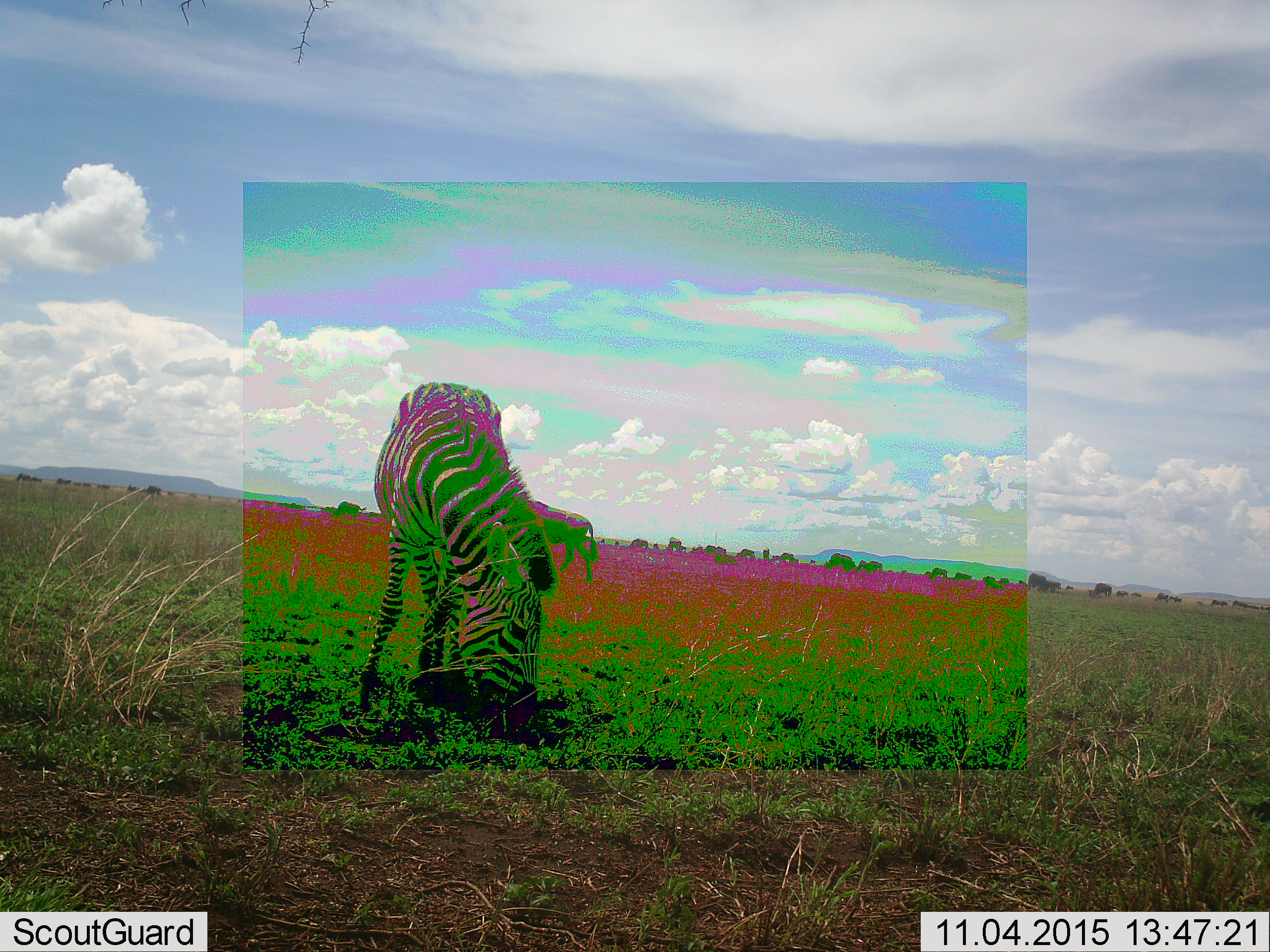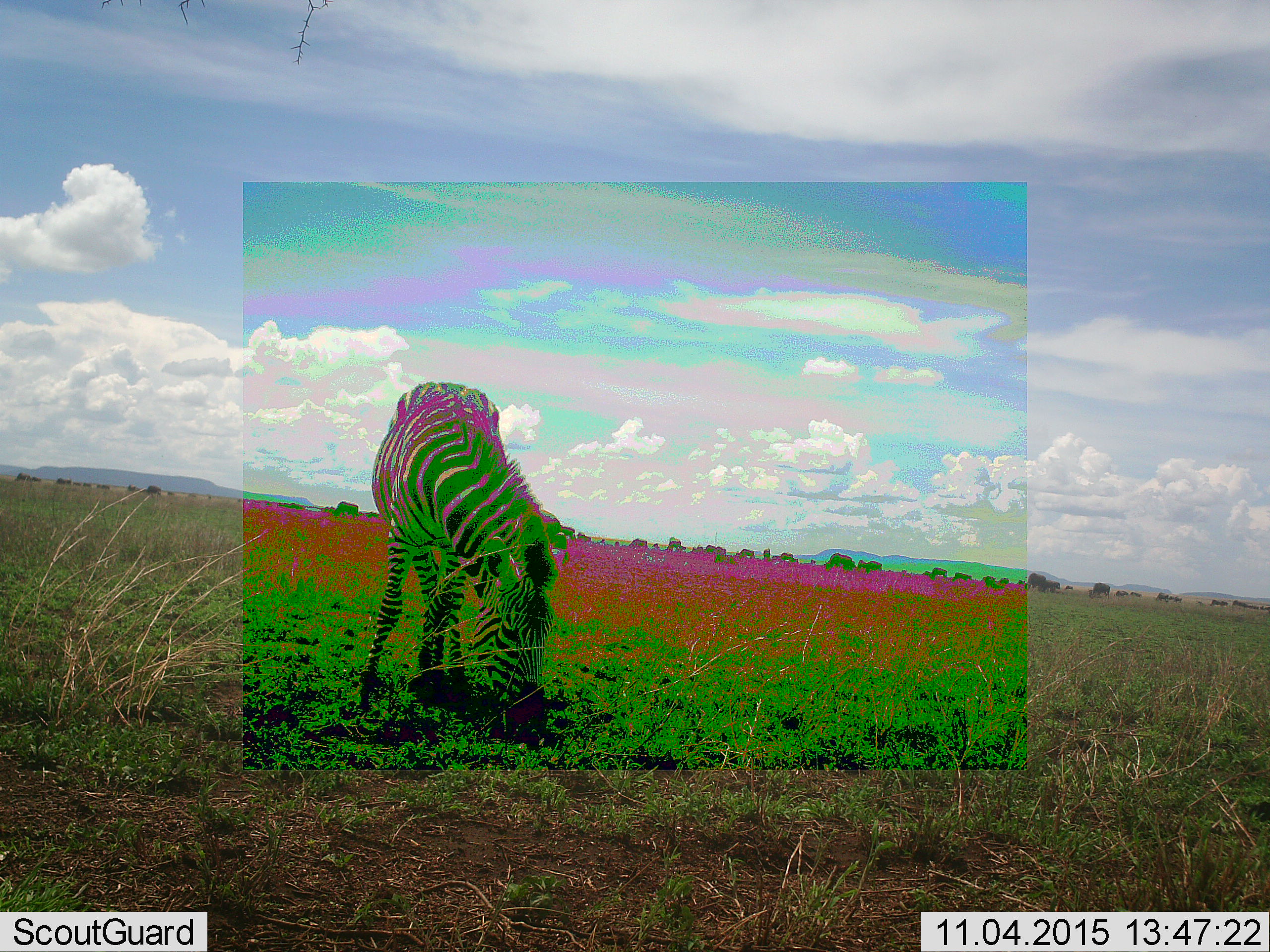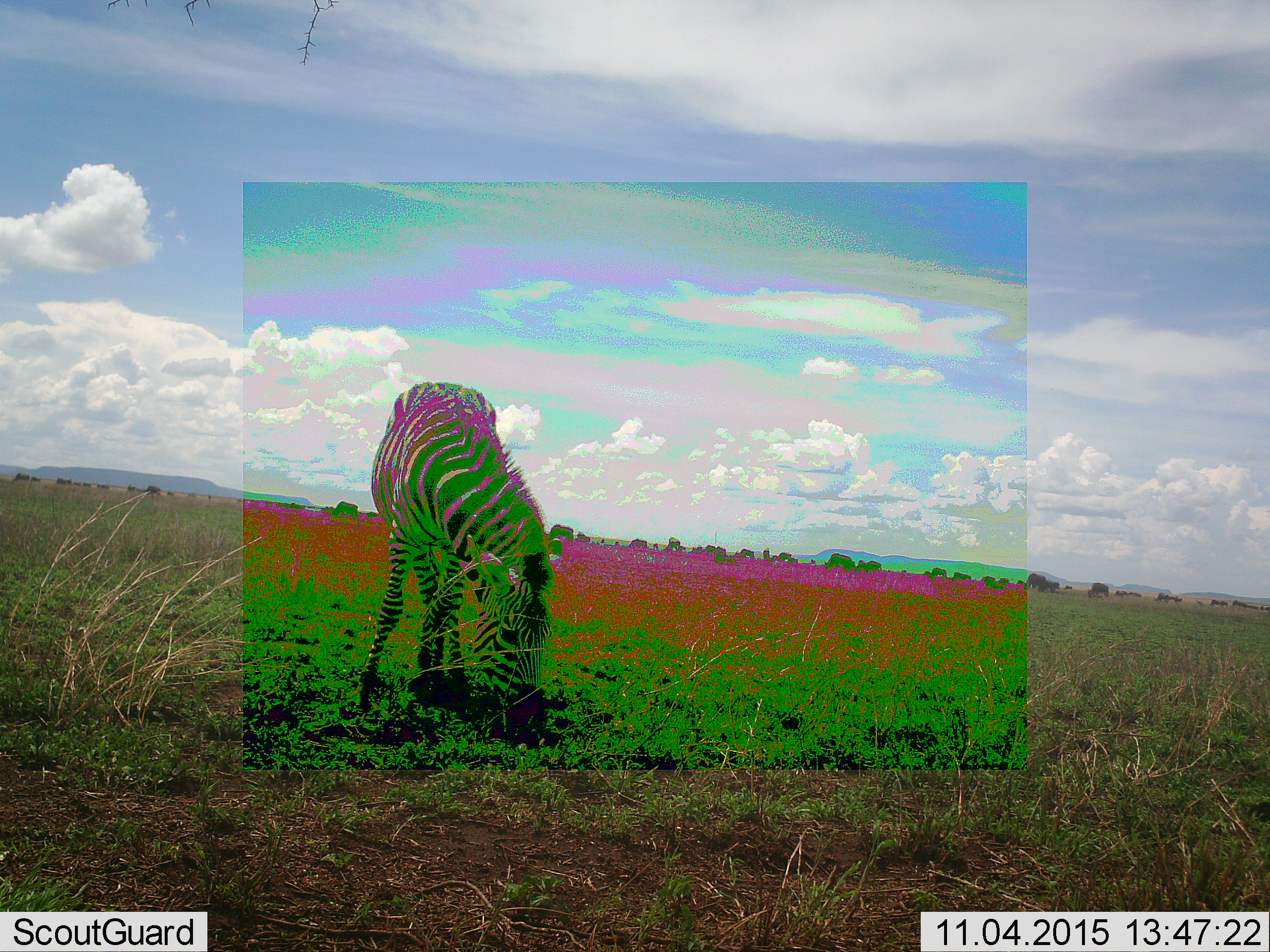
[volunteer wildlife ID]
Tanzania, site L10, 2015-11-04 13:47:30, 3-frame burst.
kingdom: Animalia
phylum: Chordata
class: Mammalia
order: Artiodactyla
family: Bovidae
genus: Connochaetes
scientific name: Connochaetes taurinus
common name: blue wildebeest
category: wildebeest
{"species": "wildebeest (blue wildebeest) (Connochaetes taurinus)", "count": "51+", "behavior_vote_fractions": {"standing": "62%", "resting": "12%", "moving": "50%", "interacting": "0%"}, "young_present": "0%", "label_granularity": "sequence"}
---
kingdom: Animalia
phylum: Chordata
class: Mammalia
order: Perissodactyla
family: Equidae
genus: Equus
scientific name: Equus quagga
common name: plains zebra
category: zebra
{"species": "zebra (plains zebra) (Equus quagga)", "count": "1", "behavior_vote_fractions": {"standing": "20%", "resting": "0%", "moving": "0%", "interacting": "0%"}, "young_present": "0%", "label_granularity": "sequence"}